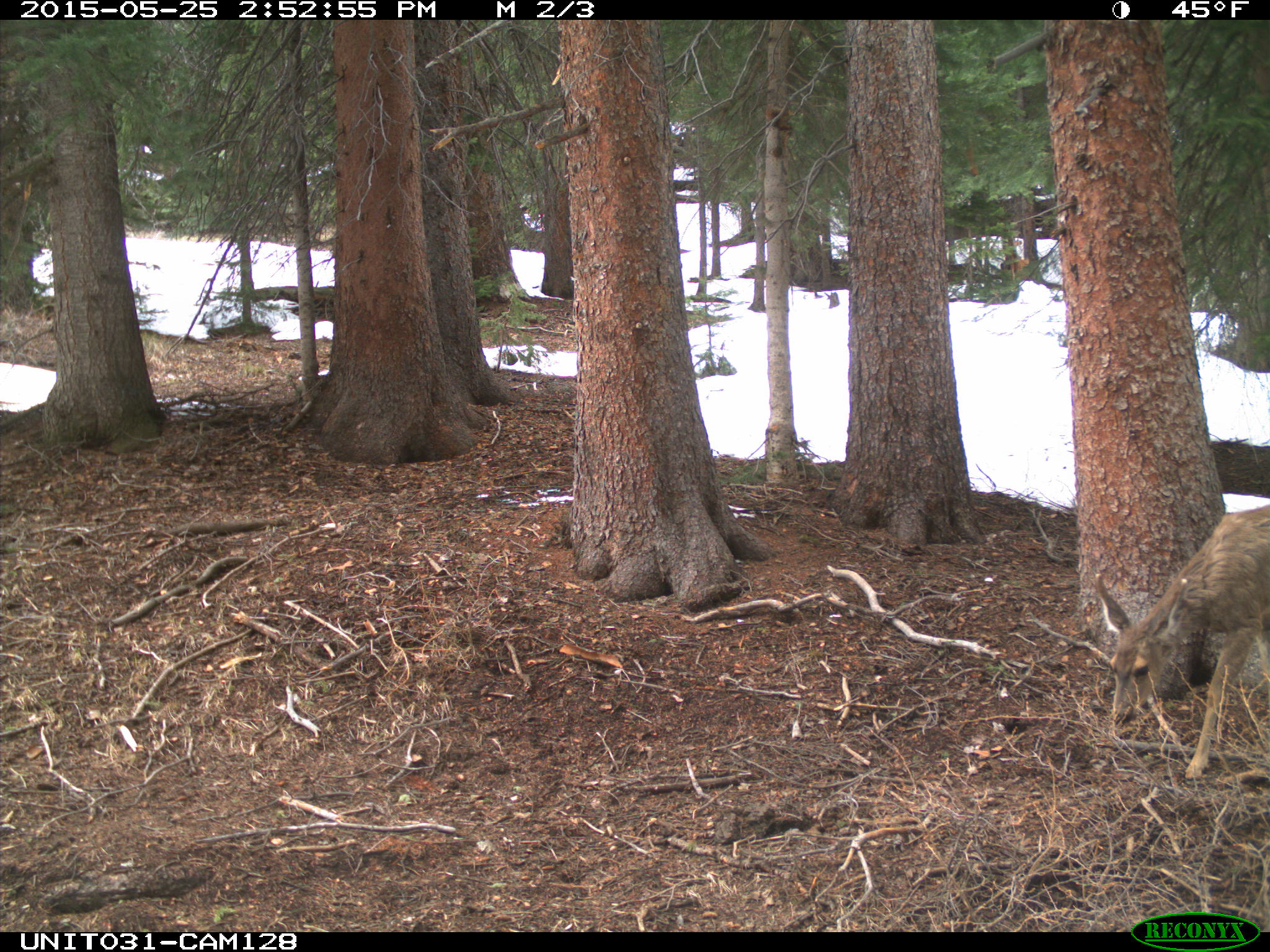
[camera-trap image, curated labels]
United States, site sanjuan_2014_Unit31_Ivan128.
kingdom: Animalia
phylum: Chordata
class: Mammalia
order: Artiodactyla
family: Cervidae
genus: Odocoileus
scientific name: Odocoileus hemionus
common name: mule deer